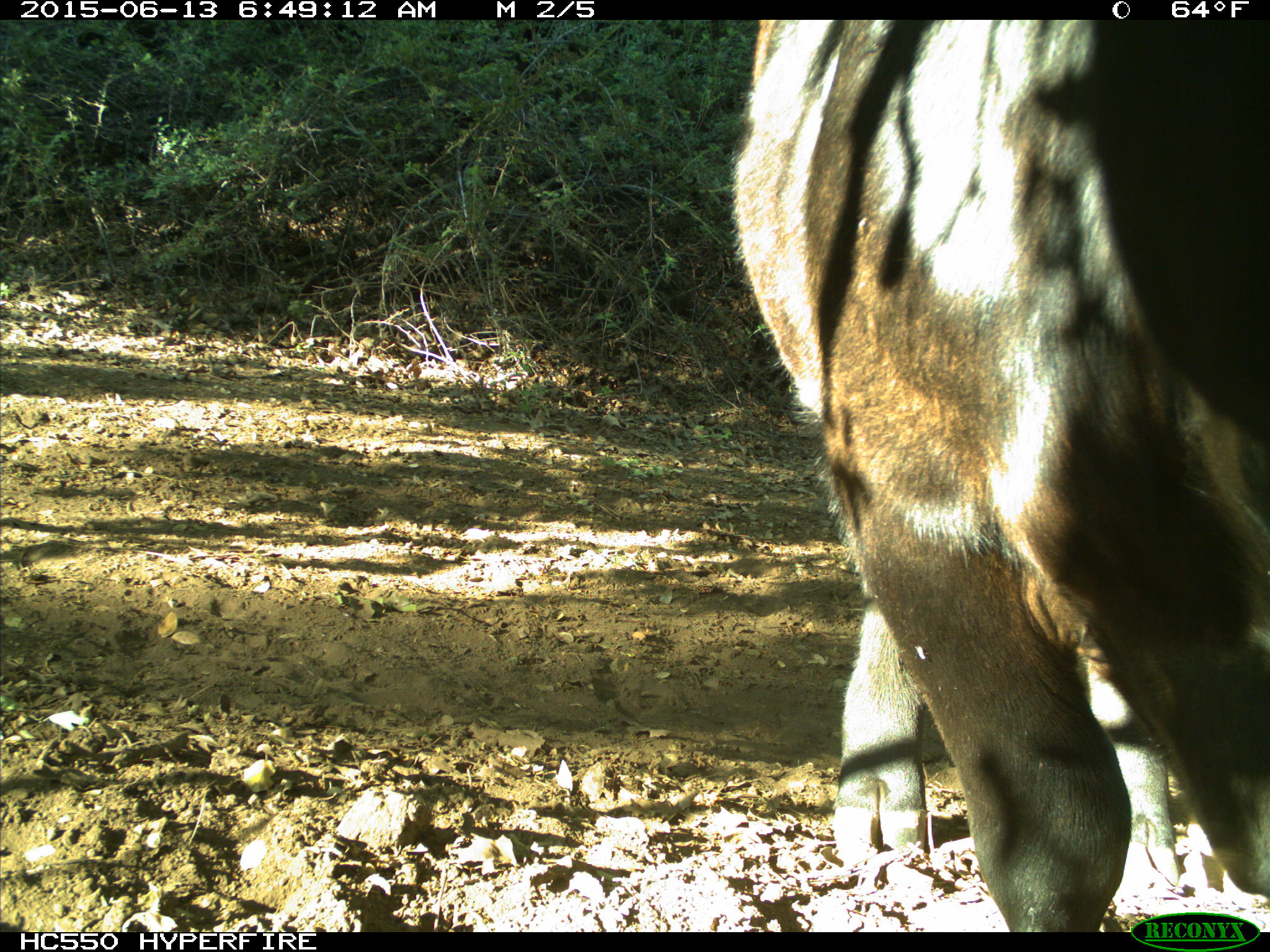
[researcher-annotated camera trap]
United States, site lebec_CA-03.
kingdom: Animalia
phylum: Chordata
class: Mammalia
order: Artiodactyla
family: Bovidae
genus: Bos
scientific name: Bos taurus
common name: domestic cow